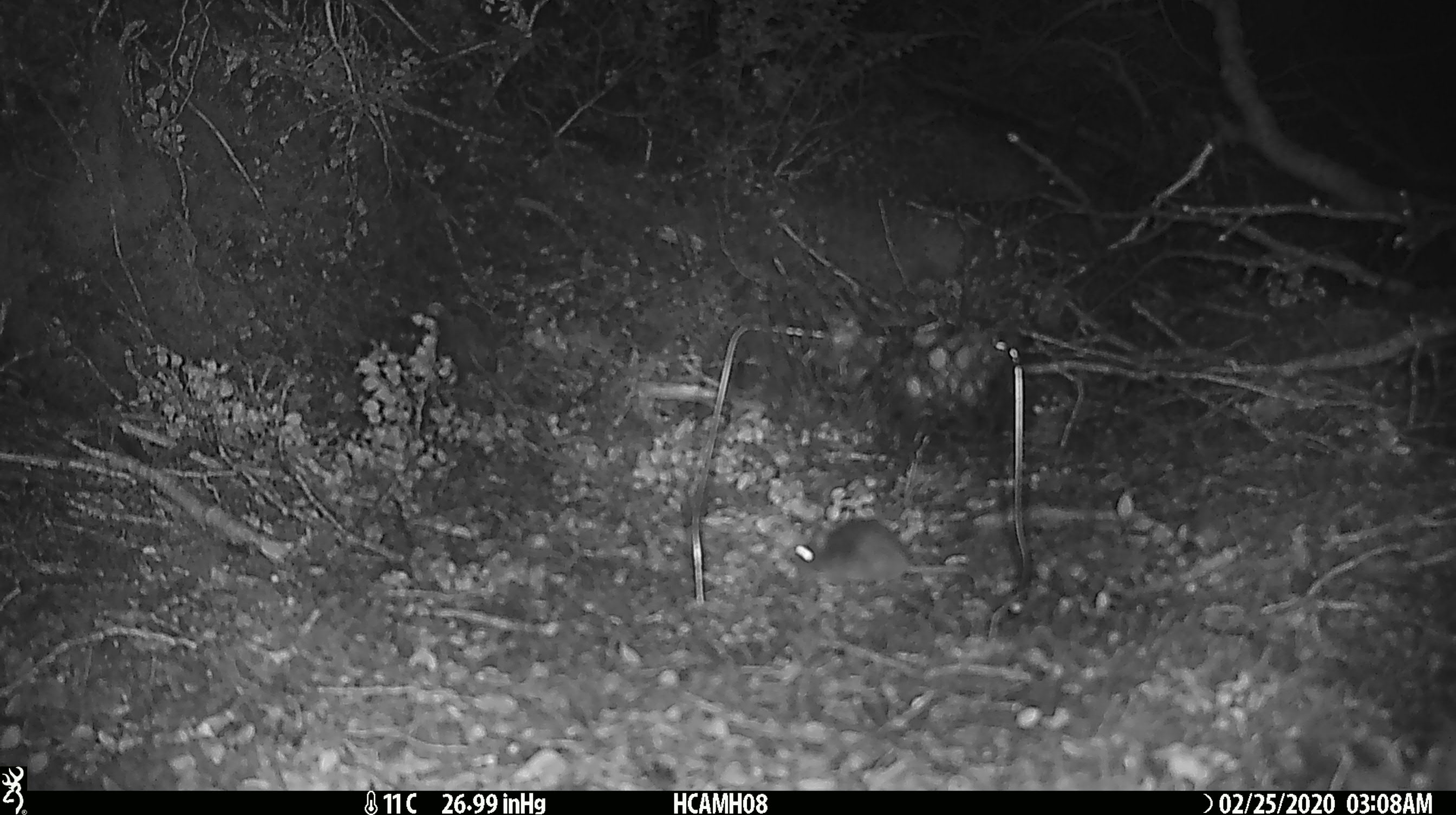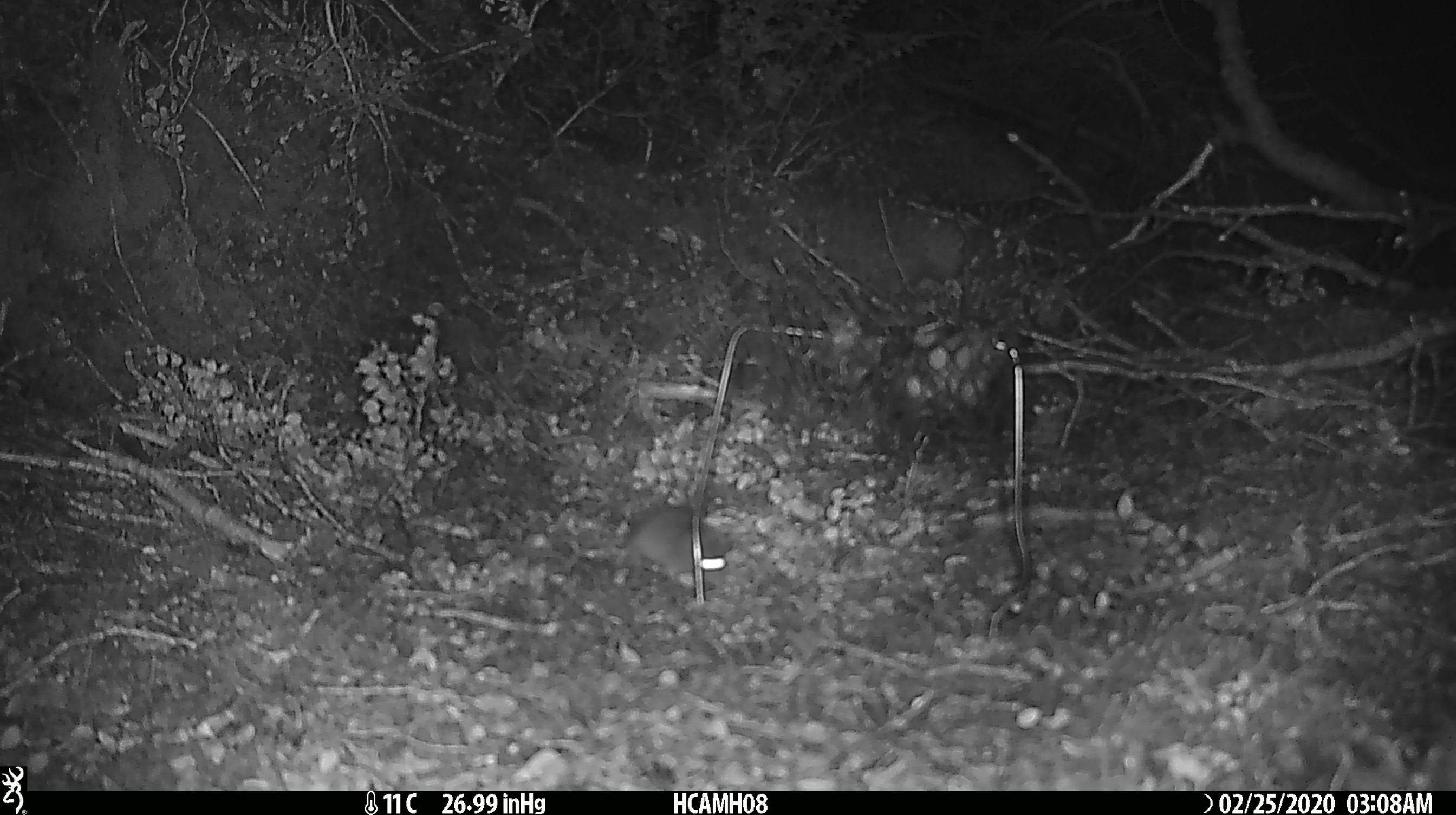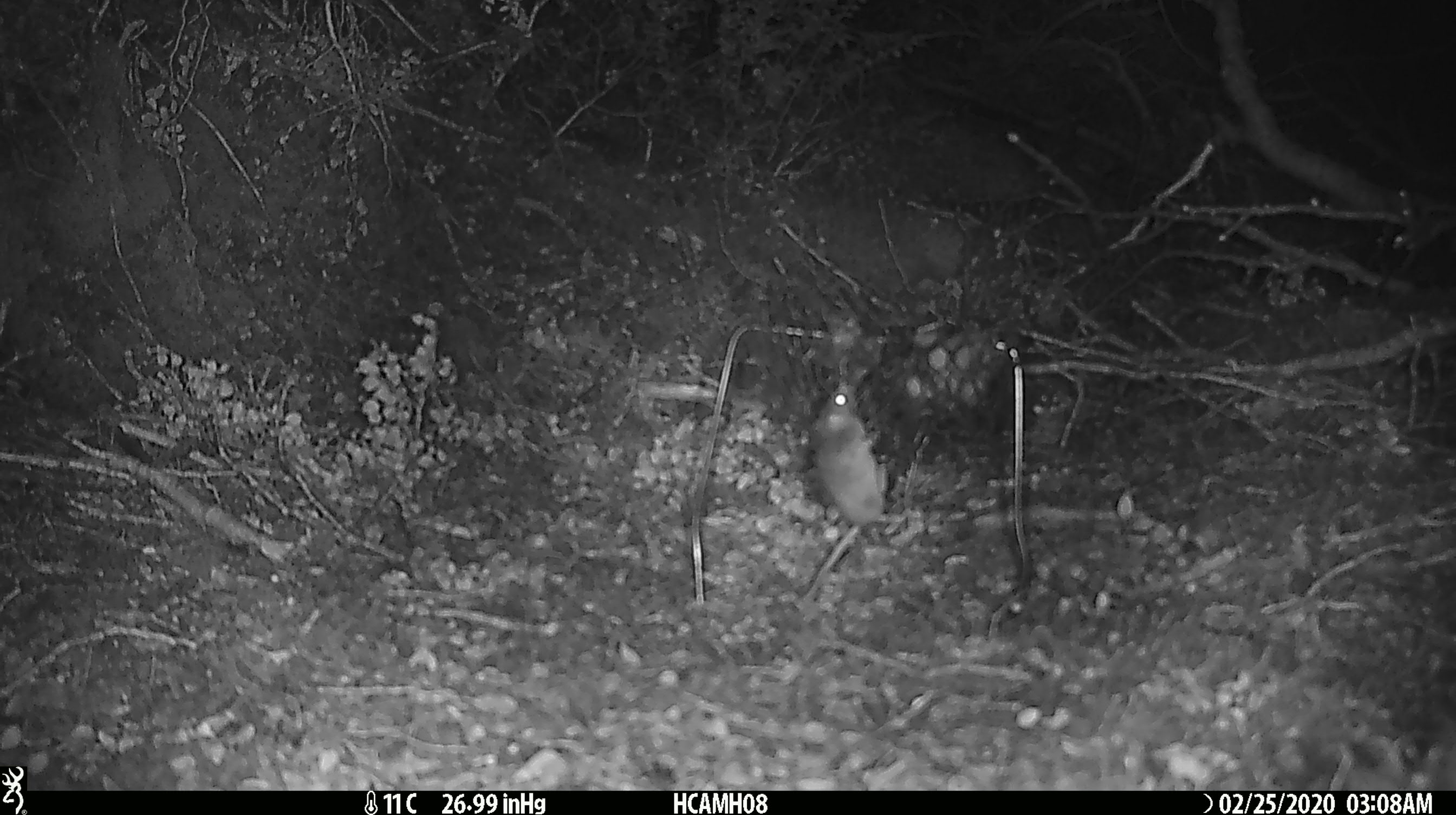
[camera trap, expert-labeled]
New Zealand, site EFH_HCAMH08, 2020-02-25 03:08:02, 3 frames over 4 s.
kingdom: Animalia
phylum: Chordata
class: Mammalia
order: Rodentia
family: Muridae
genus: Mus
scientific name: Mus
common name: mouse